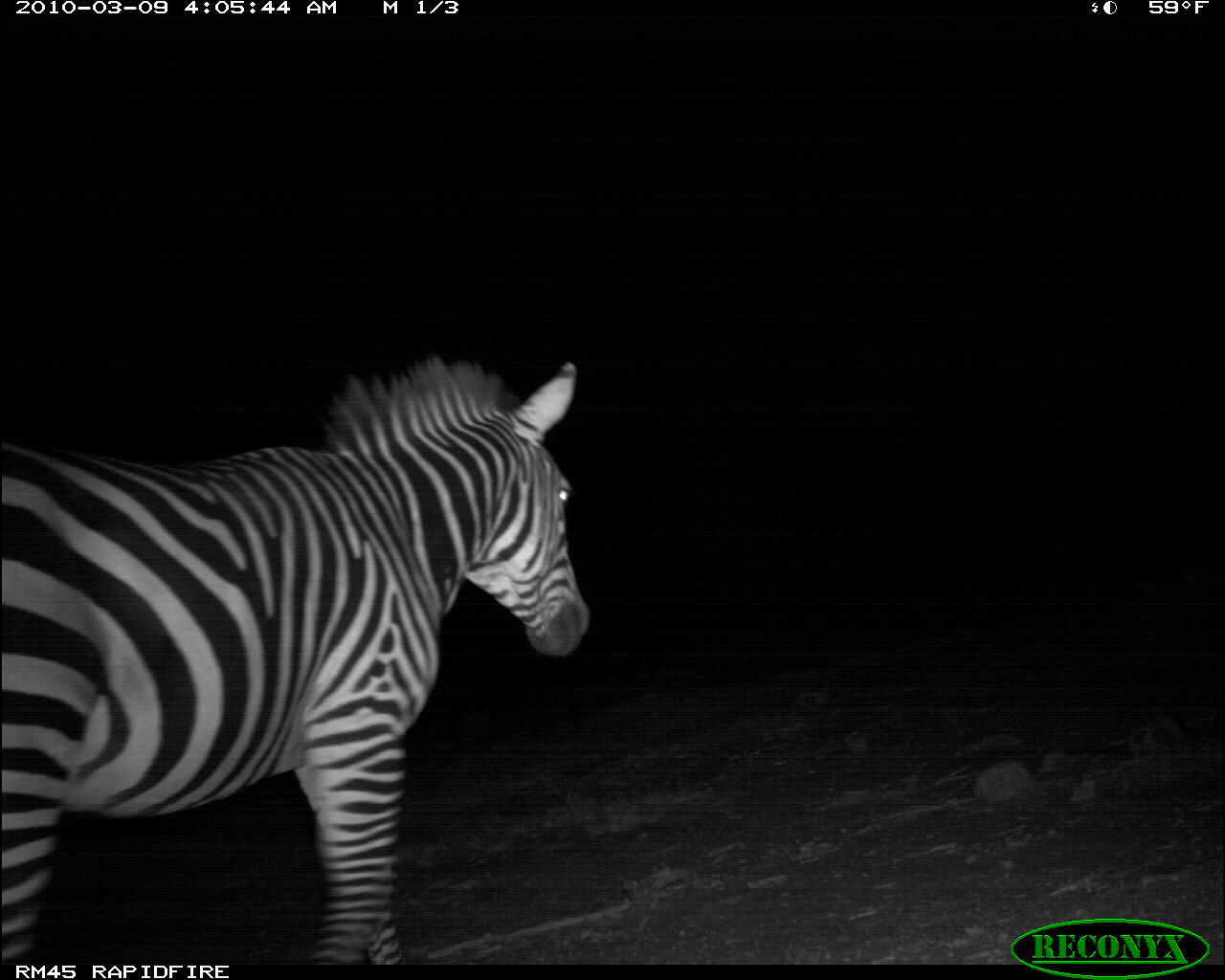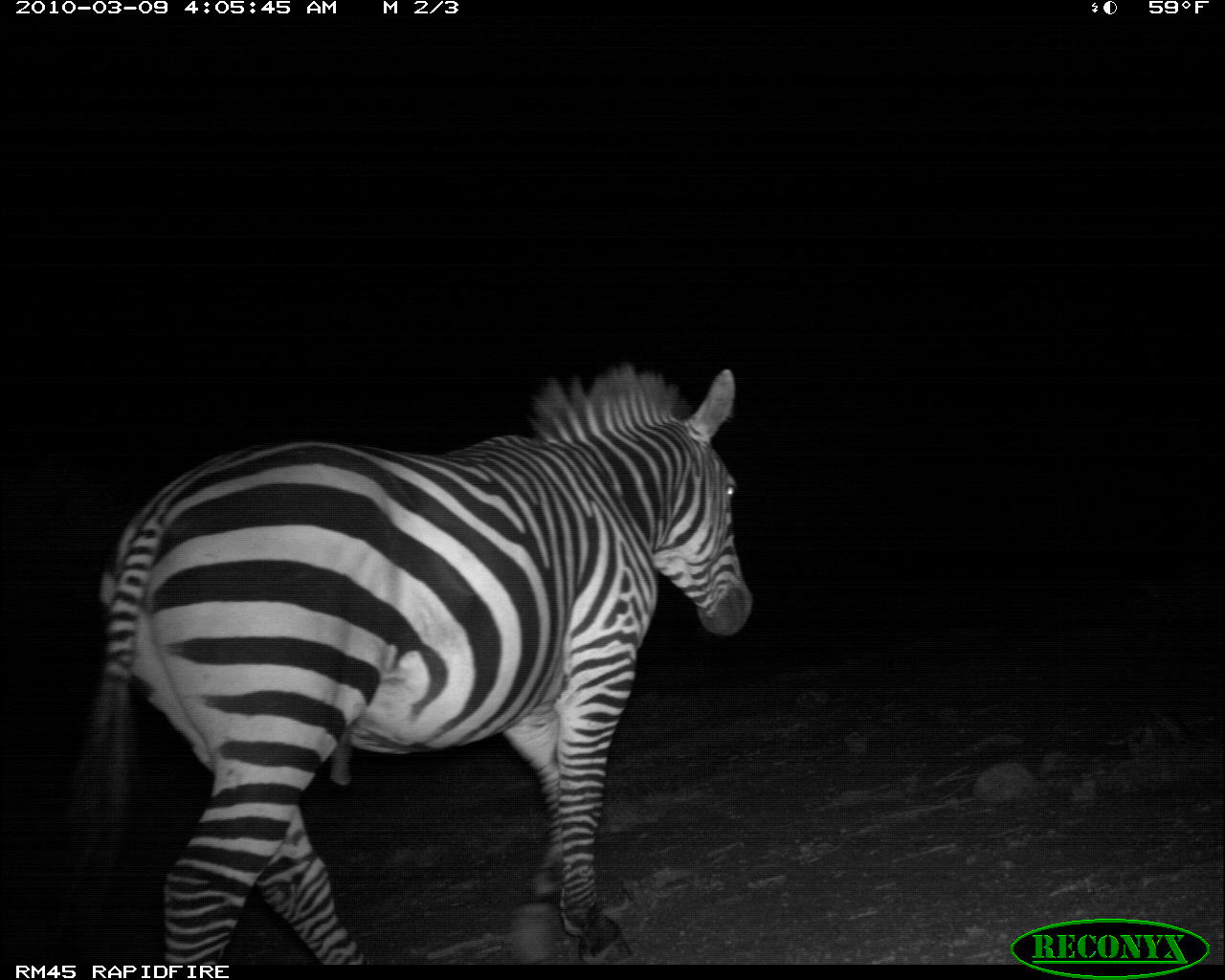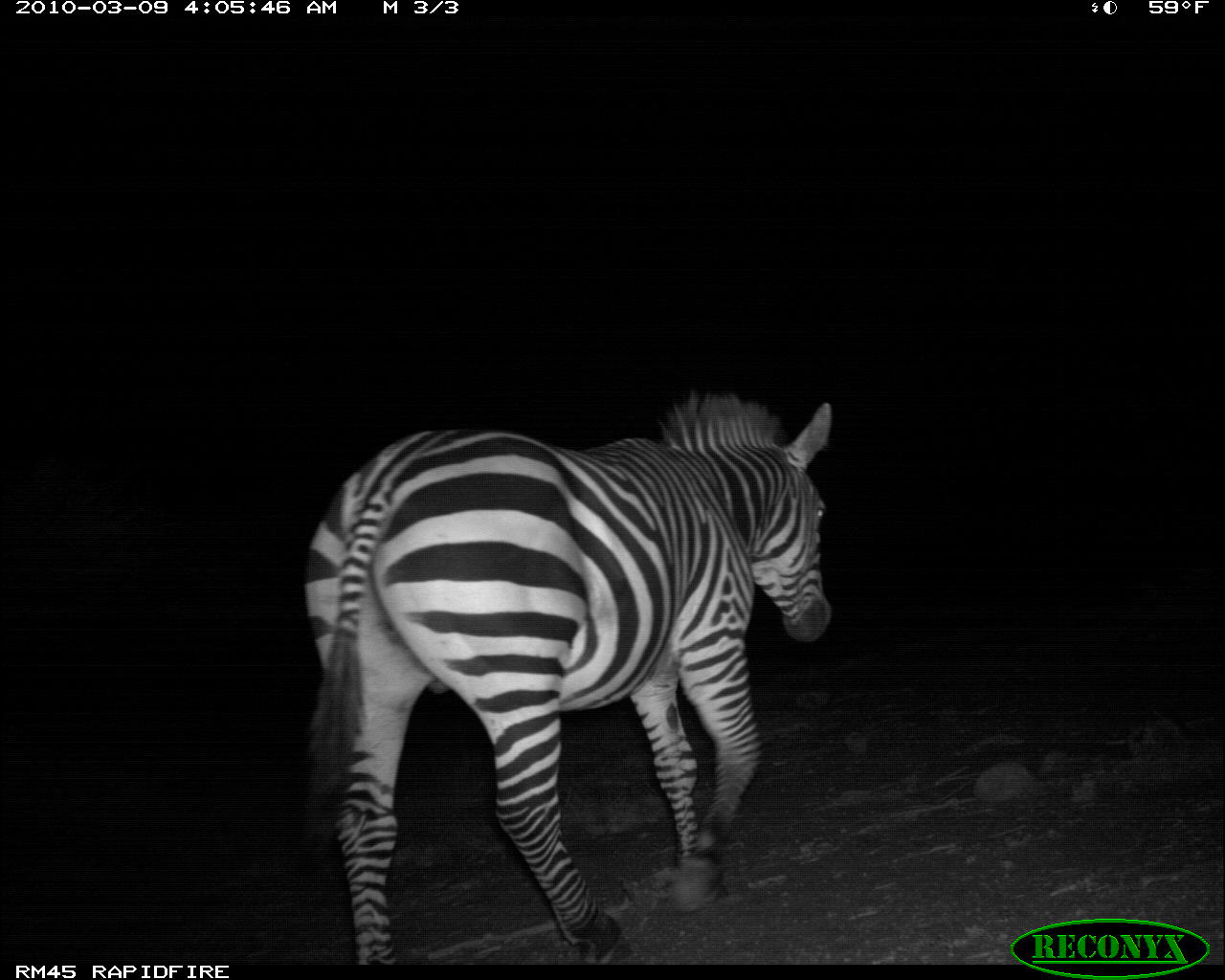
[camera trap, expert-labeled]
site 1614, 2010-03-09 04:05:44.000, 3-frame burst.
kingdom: Animalia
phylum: Chordata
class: Mammalia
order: Perissodactyla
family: Equidae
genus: Equus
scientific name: Equus quagga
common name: plains zebra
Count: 1.